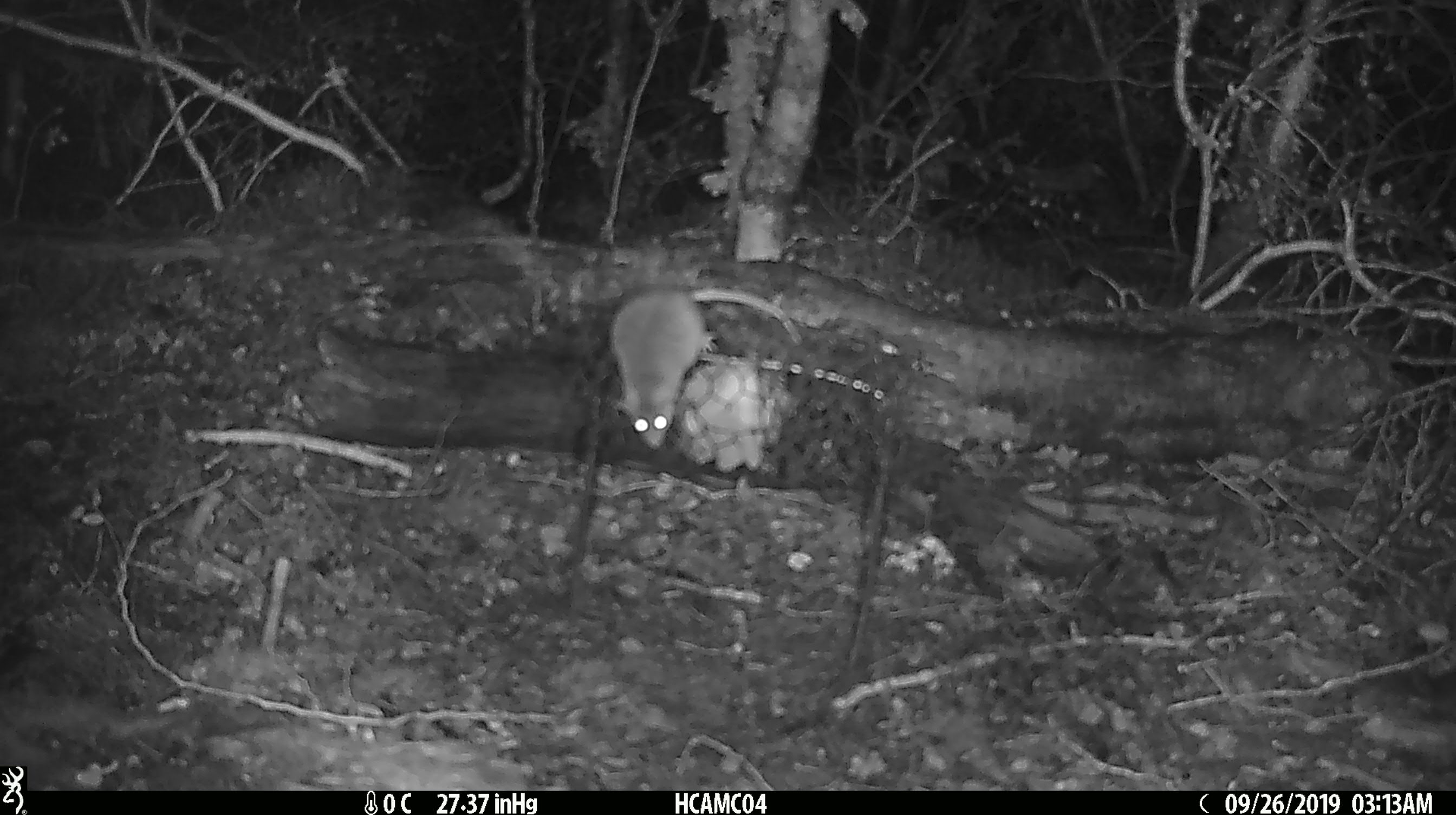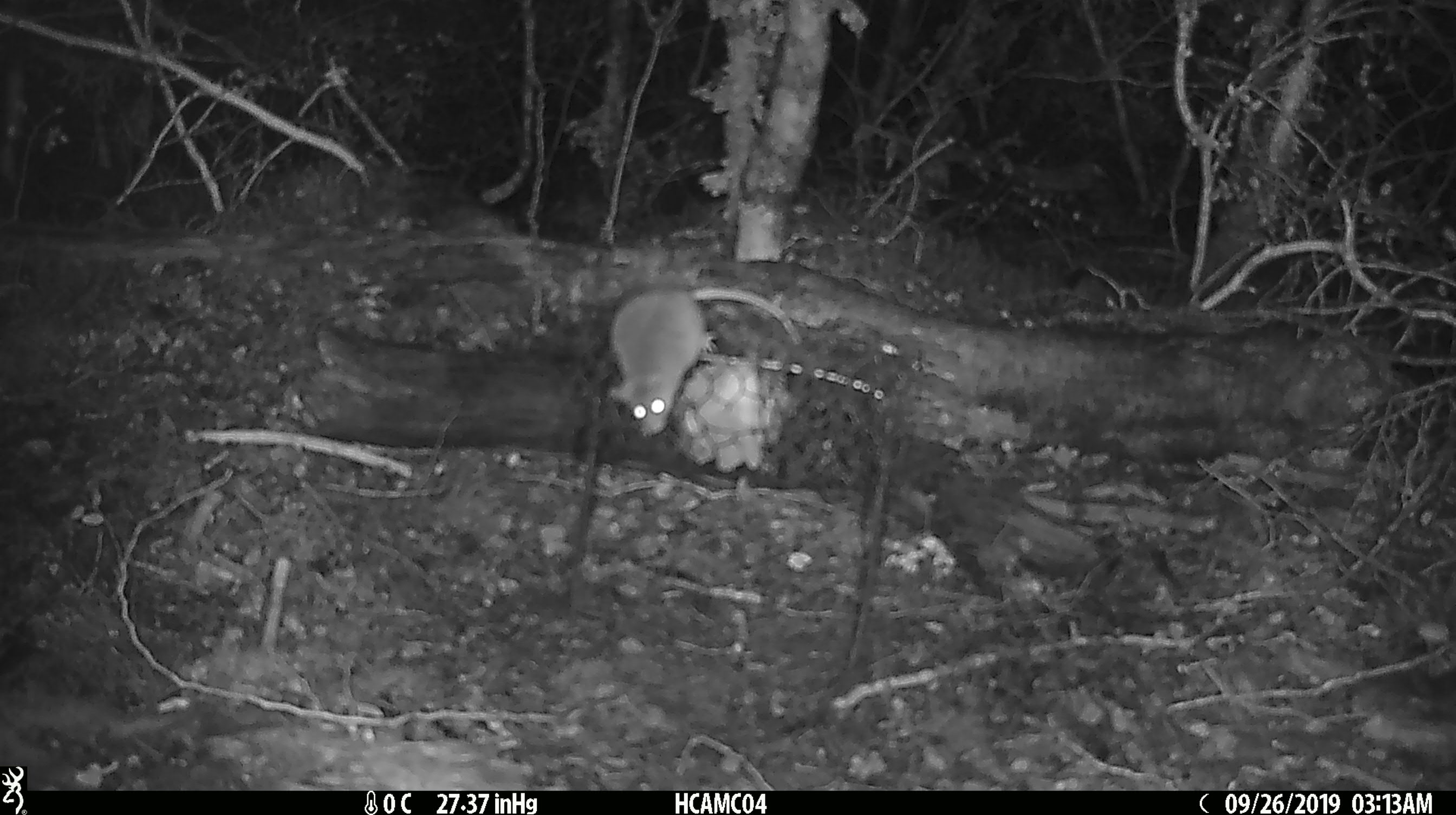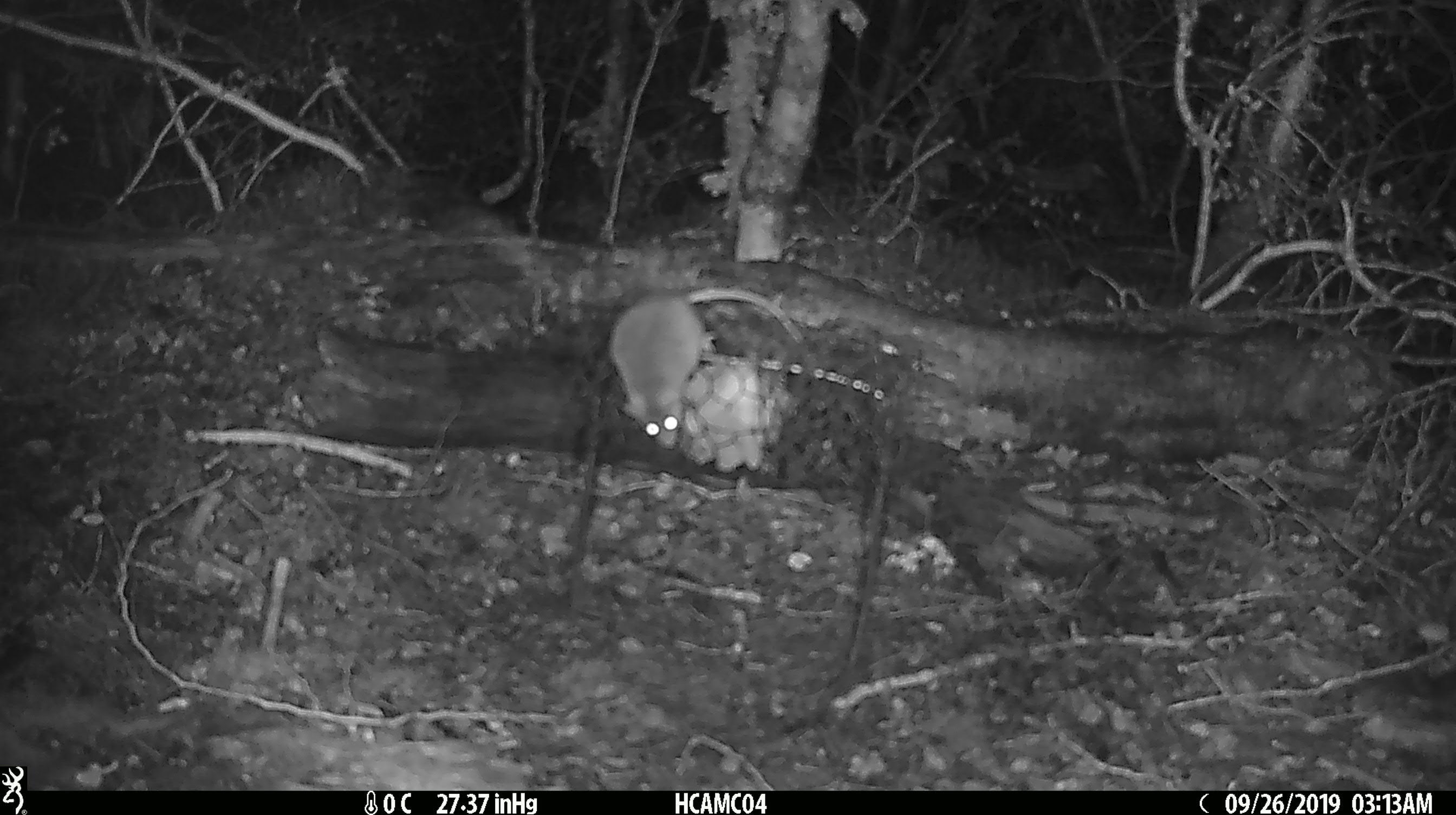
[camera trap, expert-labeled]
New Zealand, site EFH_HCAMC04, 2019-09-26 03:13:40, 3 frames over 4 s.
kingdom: Animalia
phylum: Chordata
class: Mammalia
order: Rodentia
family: Muridae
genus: Mus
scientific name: Mus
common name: mouse